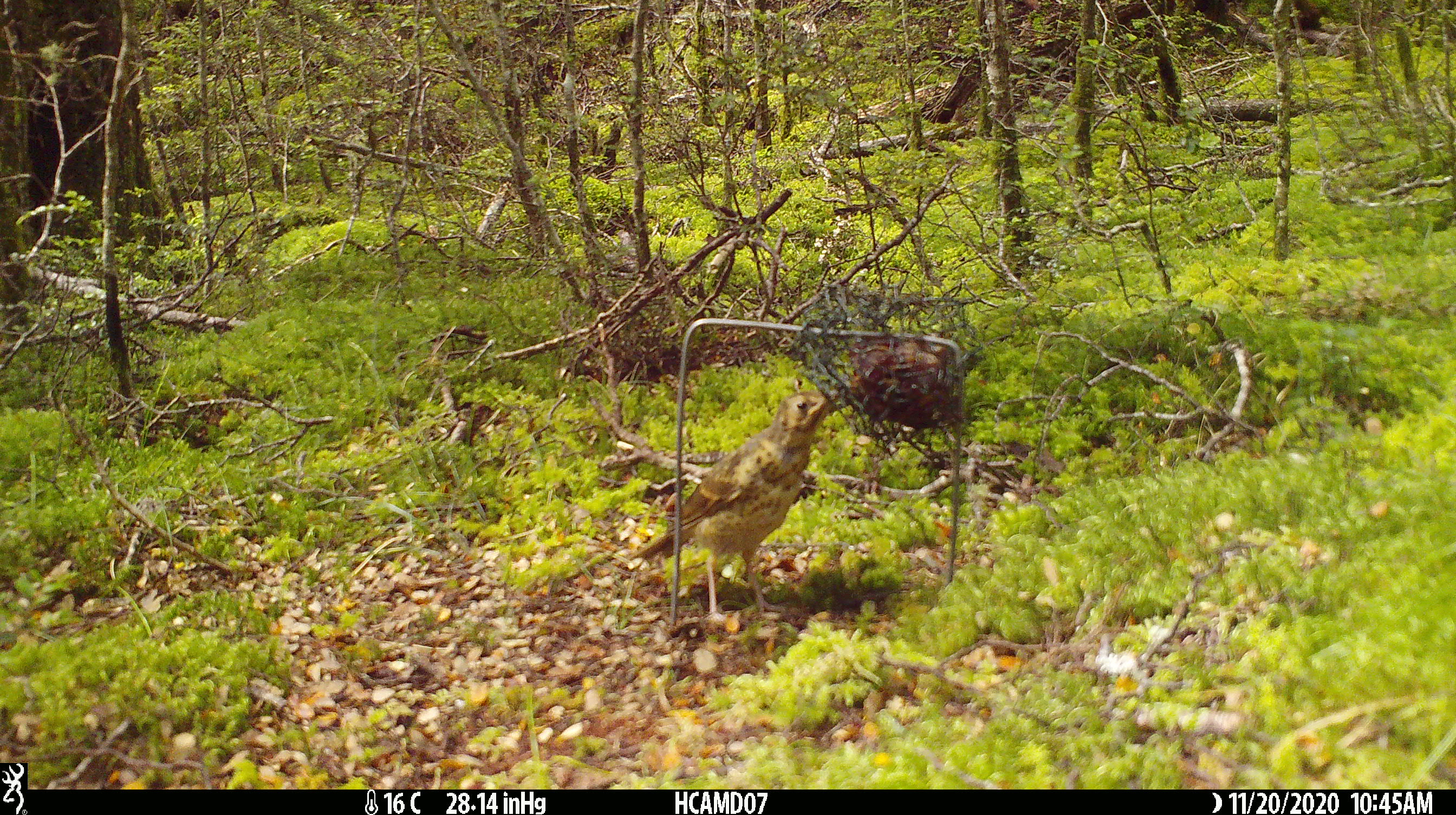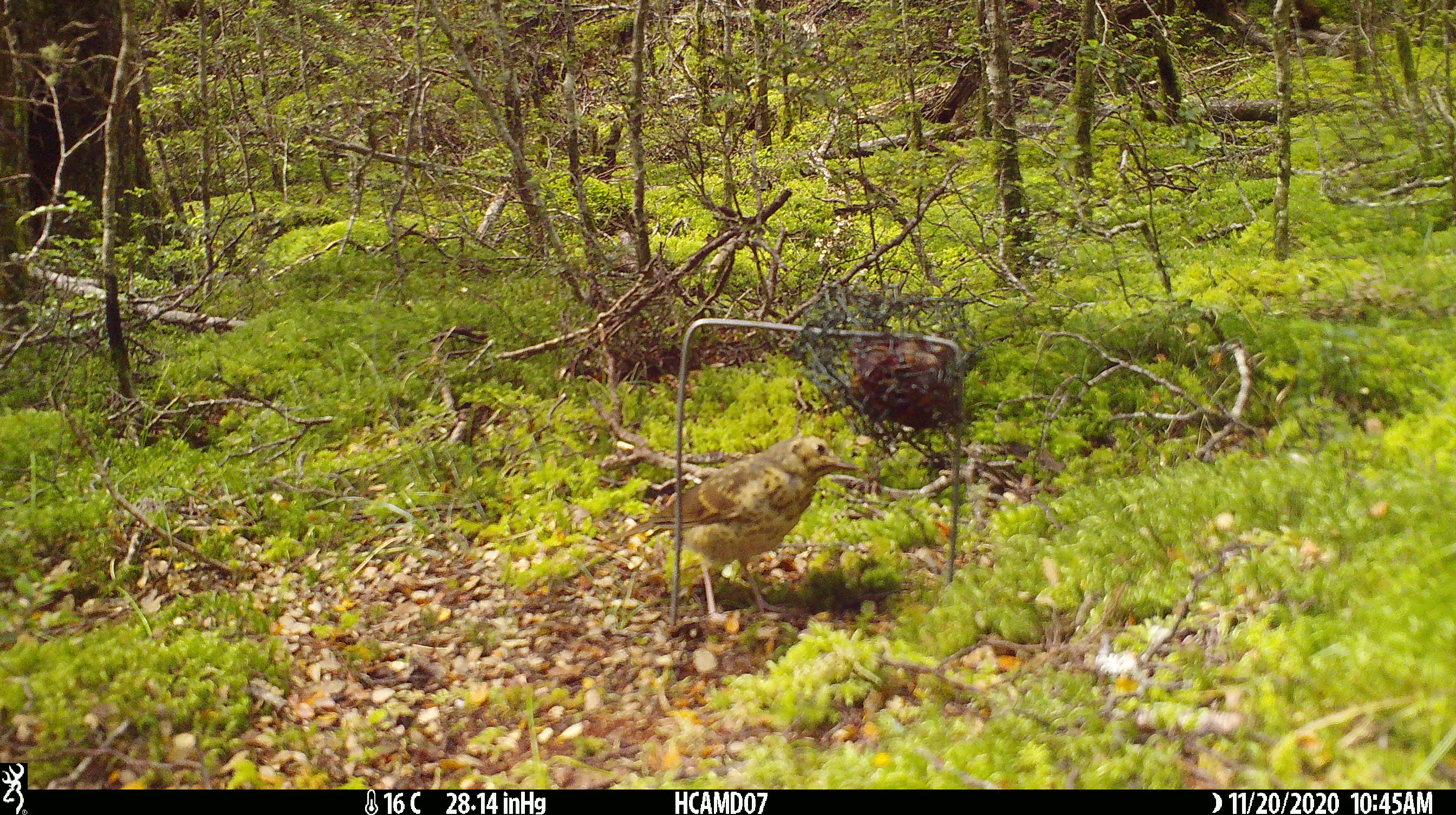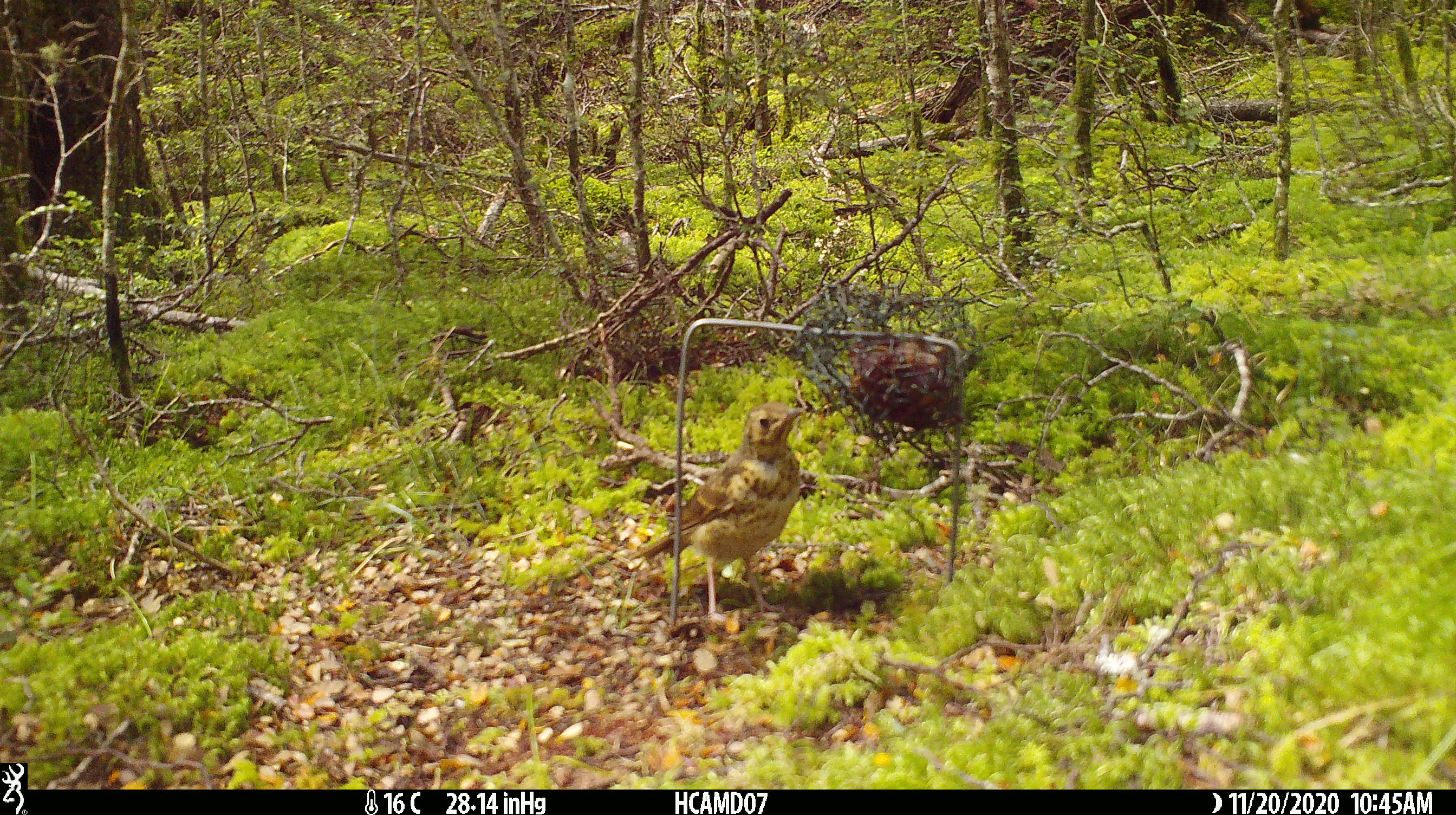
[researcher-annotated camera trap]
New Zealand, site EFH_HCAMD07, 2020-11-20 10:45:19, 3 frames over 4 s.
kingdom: Animalia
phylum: Chordata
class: Aves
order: Passeriformes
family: Turdidae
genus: Turdus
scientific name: Turdus philomelos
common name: song thrush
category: thrush